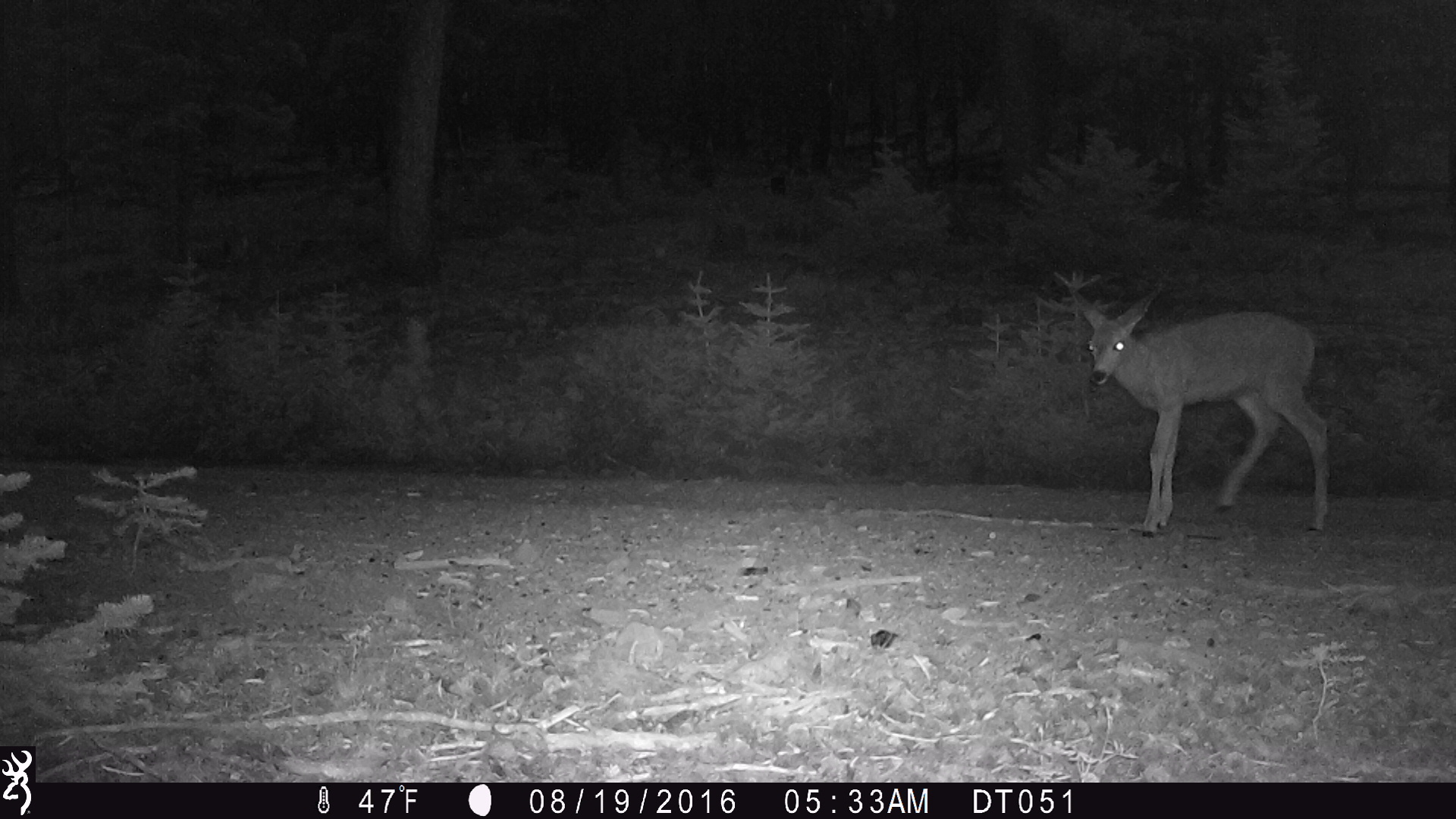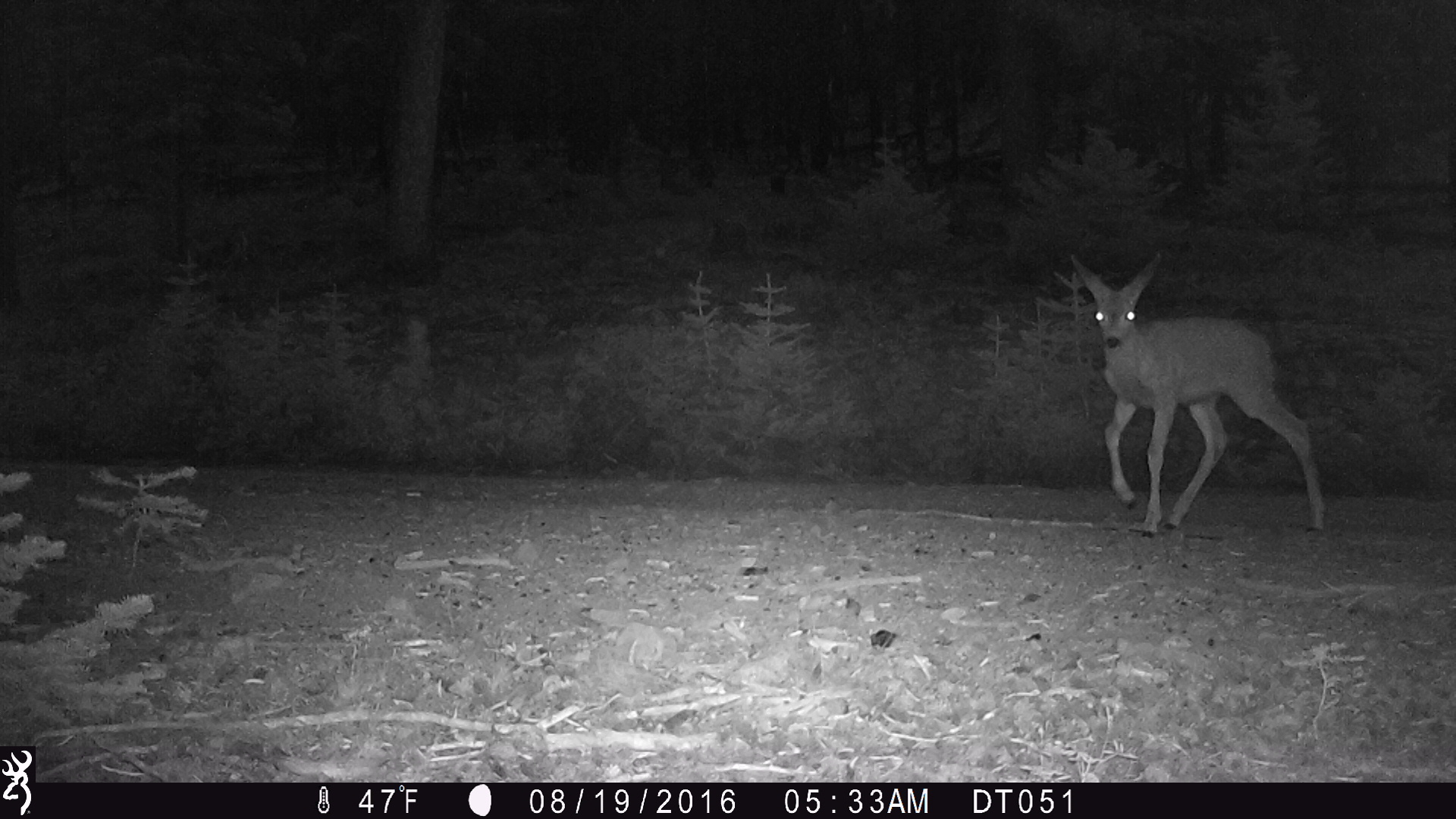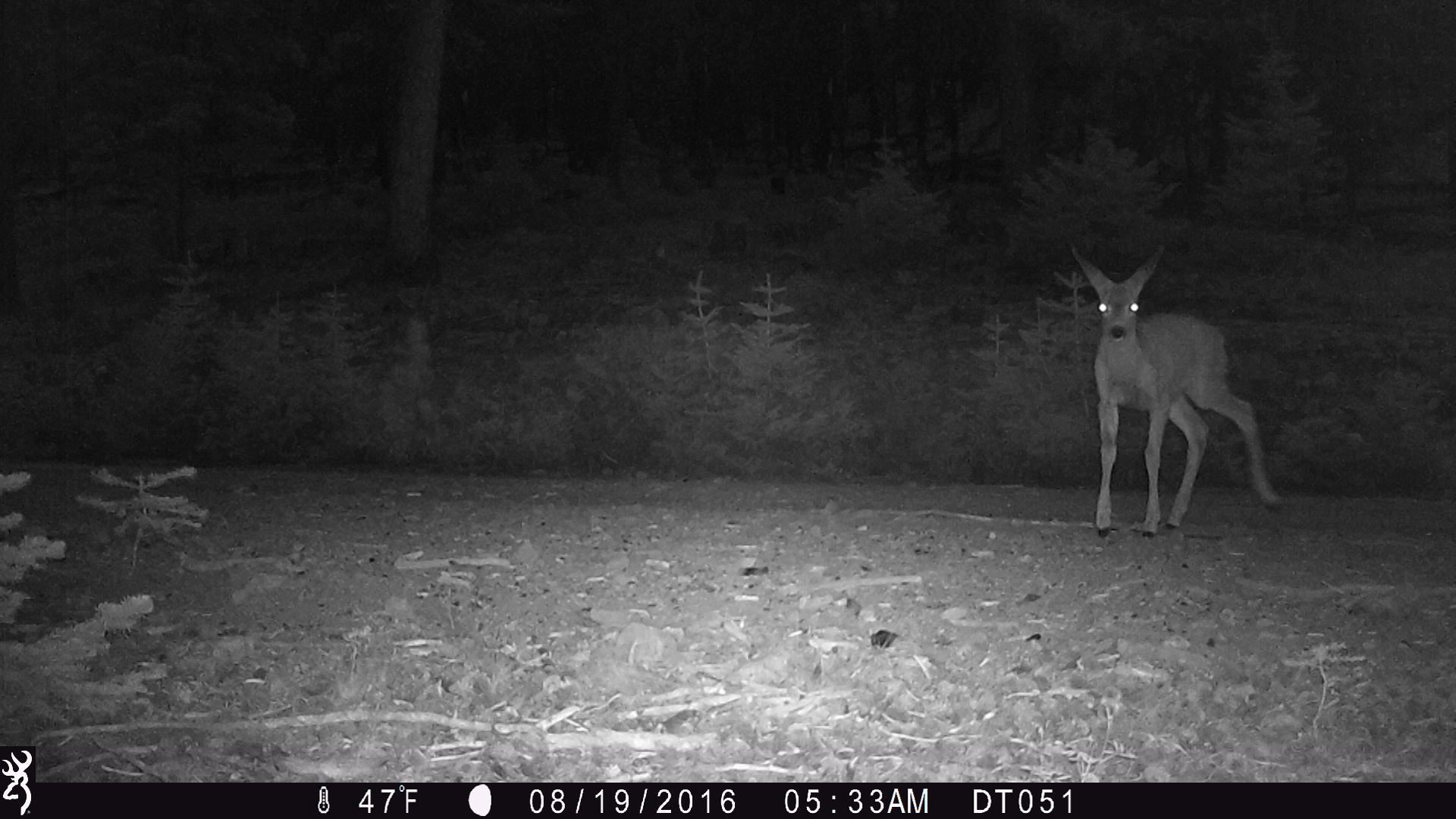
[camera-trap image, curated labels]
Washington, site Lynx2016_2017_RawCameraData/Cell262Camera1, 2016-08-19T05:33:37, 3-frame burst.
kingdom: Animalia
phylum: Chordata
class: Mammalia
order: Artiodactyla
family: Cervidae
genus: Odocoileus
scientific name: Odocoileus hemionus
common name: mule deer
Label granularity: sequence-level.